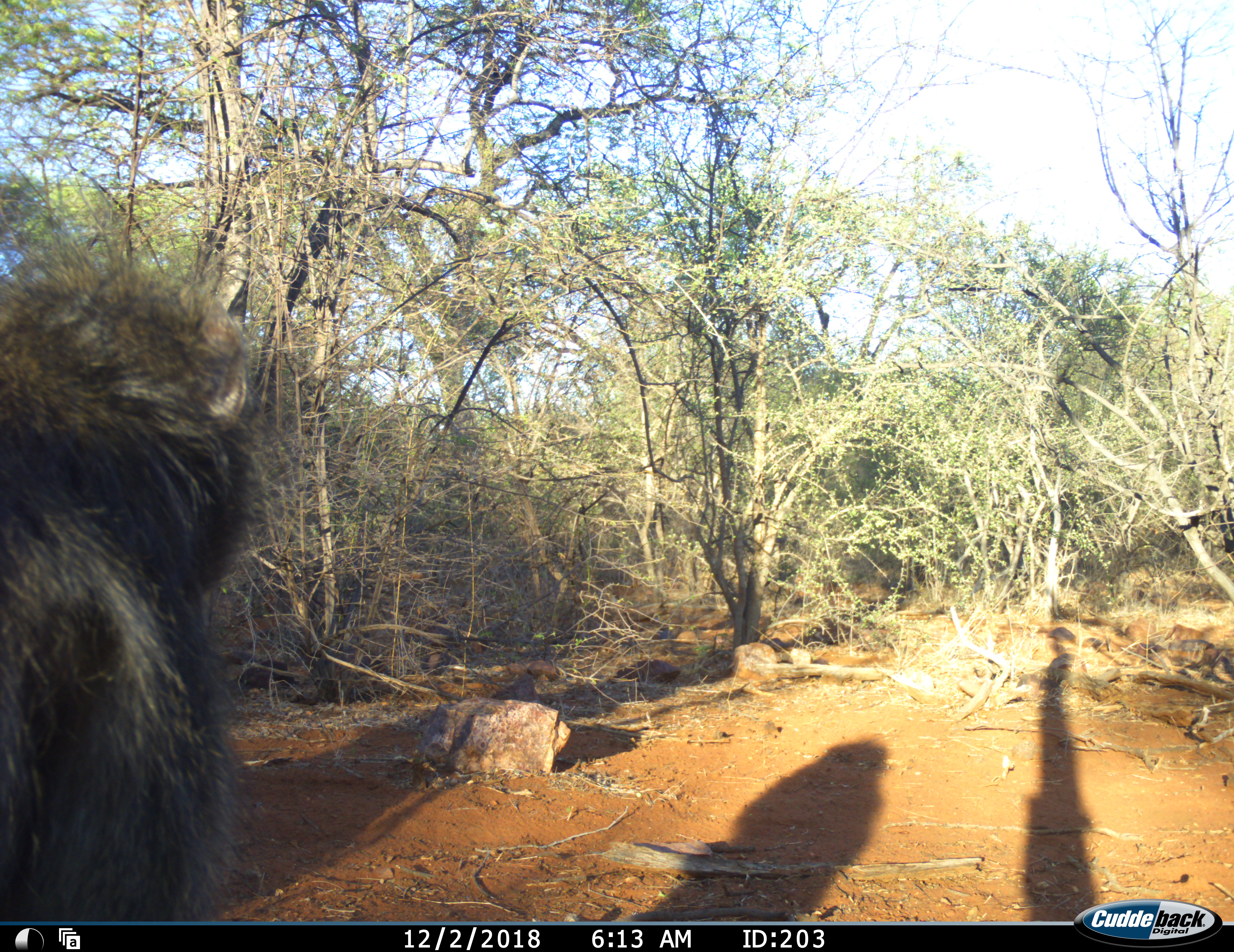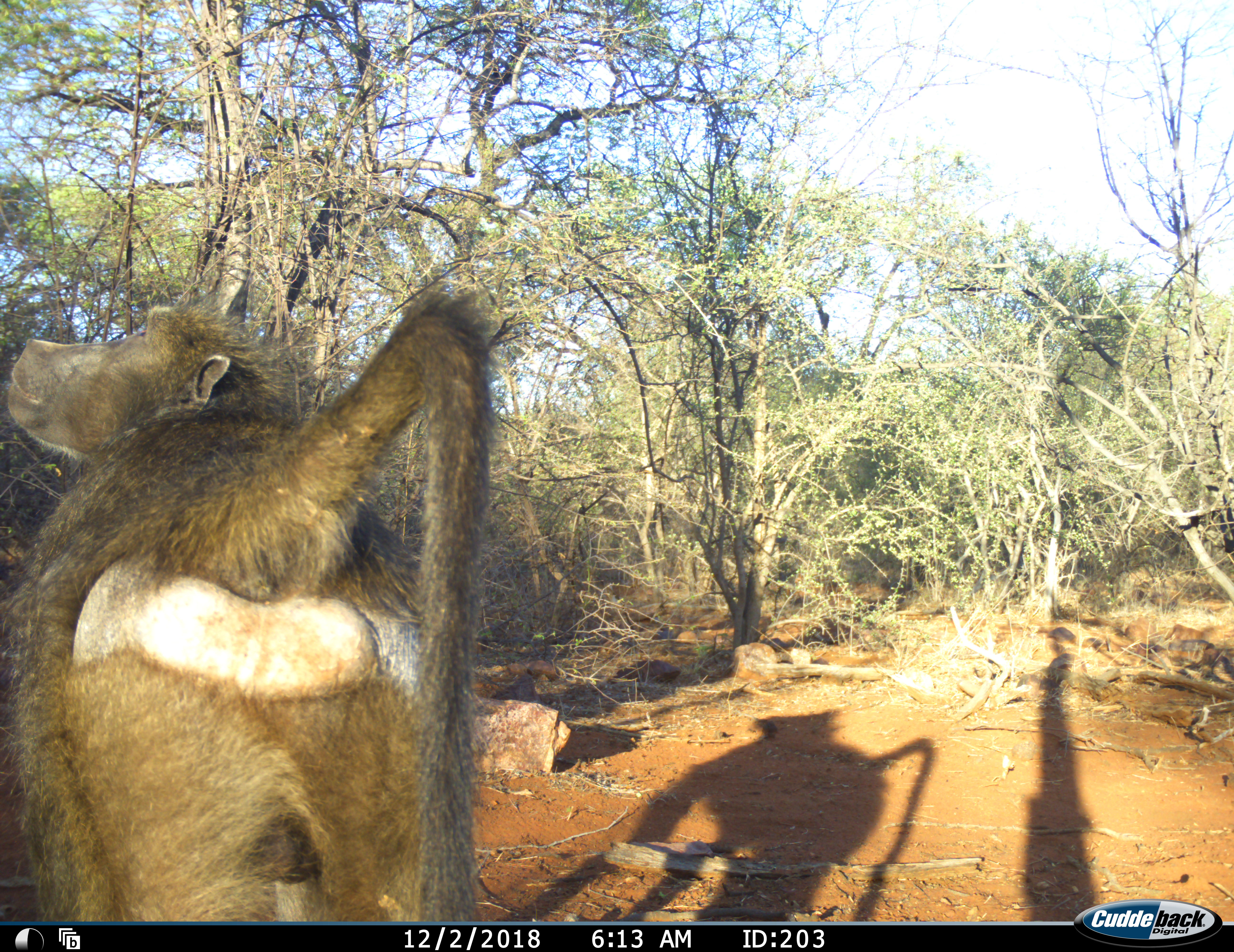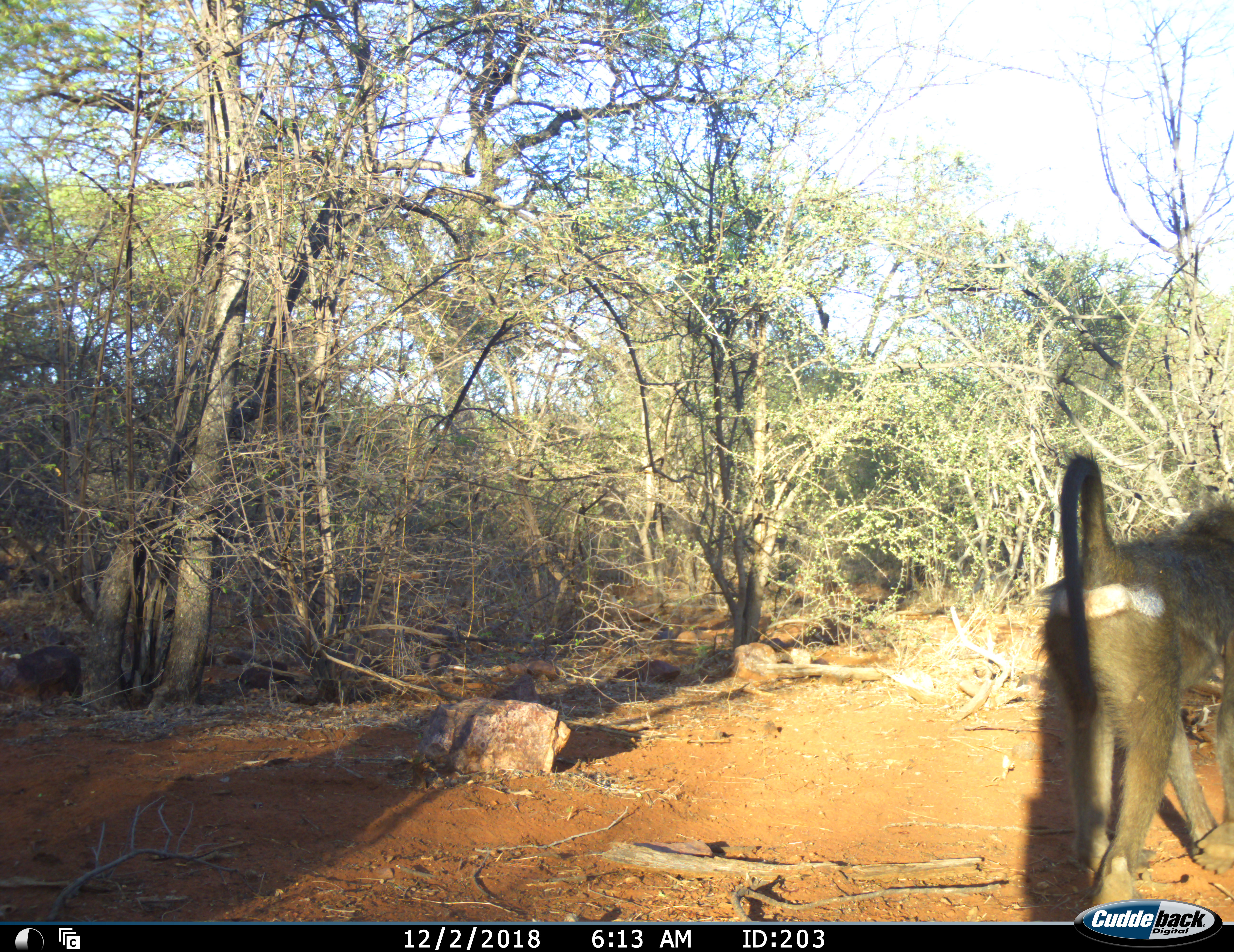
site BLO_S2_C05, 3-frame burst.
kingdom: Animalia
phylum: Chordata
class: Mammalia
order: Primates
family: Cercopithecidae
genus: Papio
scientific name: Papio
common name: baboon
Baboon (Papio), count 1. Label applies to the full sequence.